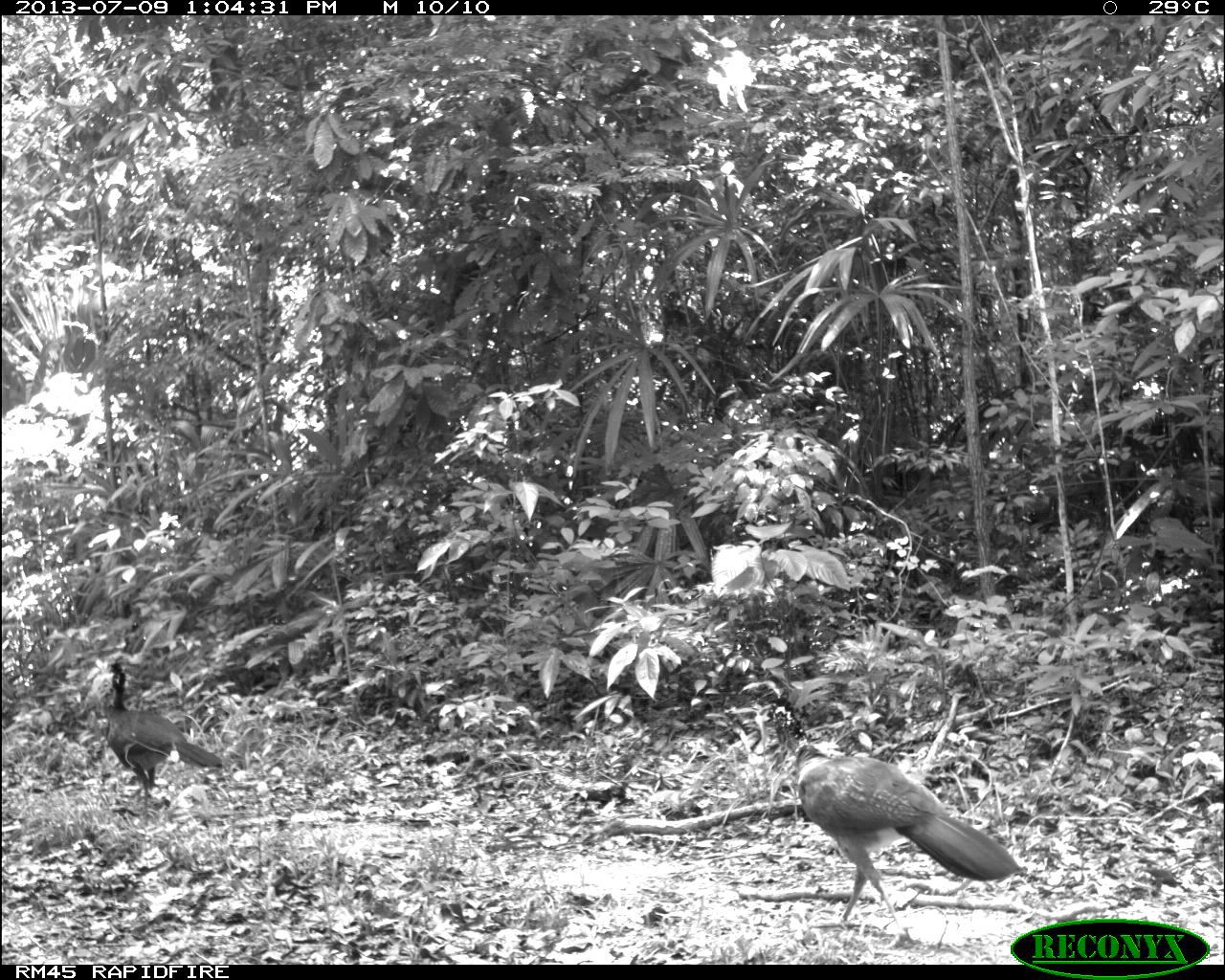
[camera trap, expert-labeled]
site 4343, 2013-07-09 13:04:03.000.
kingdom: Animalia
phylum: Chordata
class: Aves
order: Galliformes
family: Cracidae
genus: Crax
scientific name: Crax rubra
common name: great curassow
Crax rubra (great curassow), count 2, sex female.